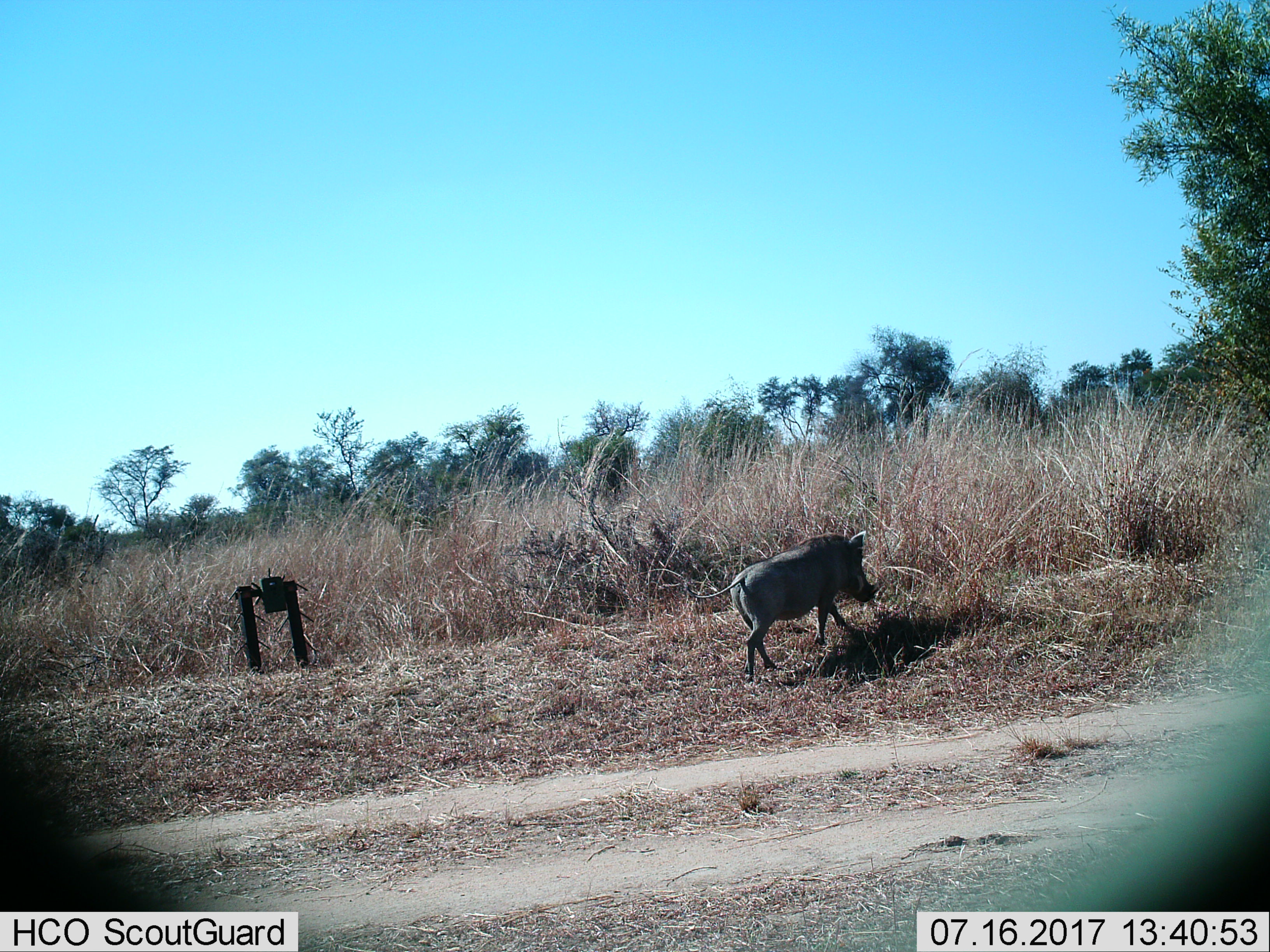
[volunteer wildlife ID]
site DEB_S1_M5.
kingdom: Animalia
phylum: Chordata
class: Mammalia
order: Artiodactyla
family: Suidae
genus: Phacochoerus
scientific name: Phacochoerus africanus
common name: warthog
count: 1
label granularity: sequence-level